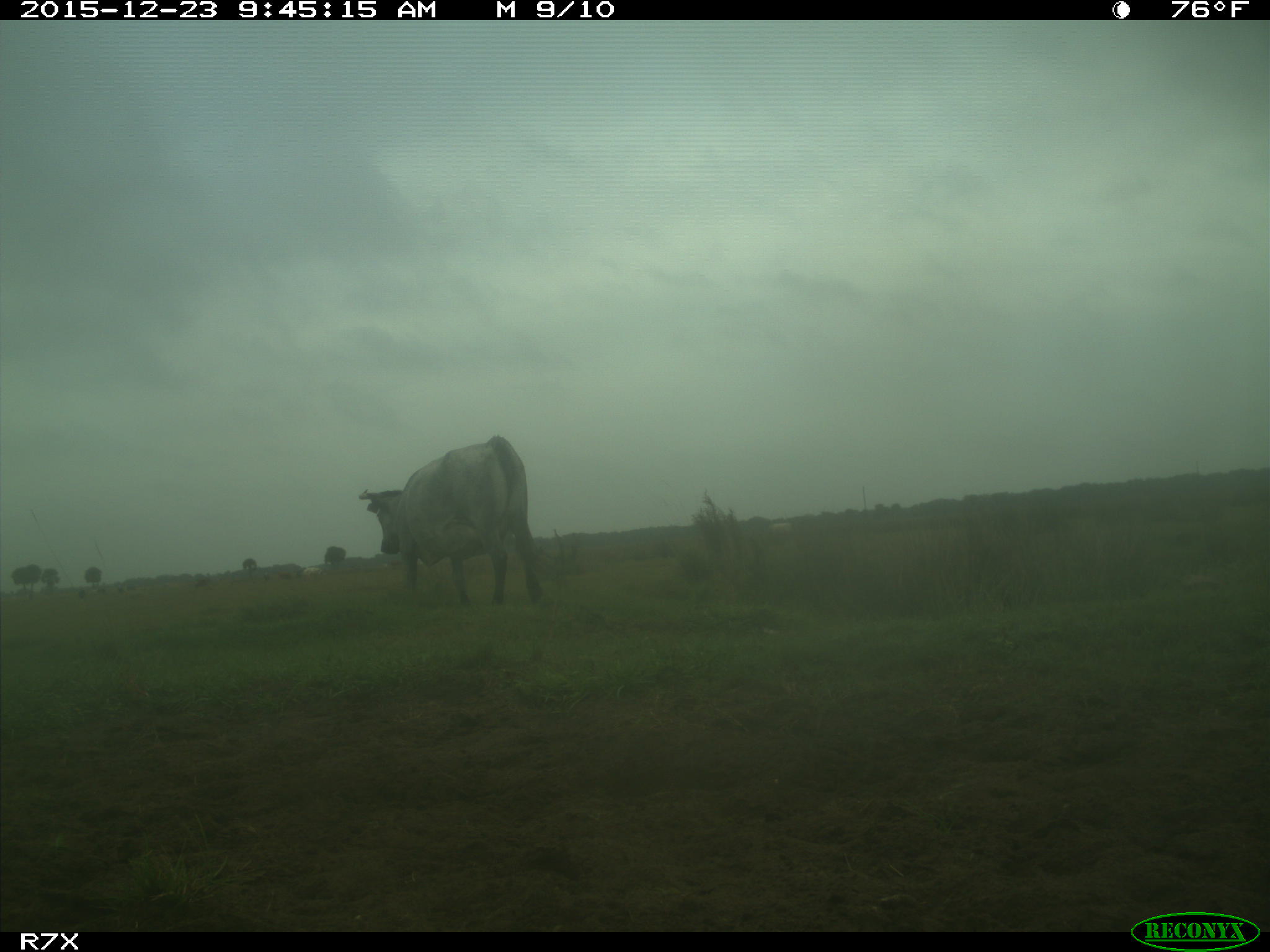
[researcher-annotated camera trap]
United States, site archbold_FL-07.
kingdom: Animalia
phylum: Chordata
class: Mammalia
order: Artiodactyla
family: Bovidae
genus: Bos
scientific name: Bos taurus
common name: domestic cow